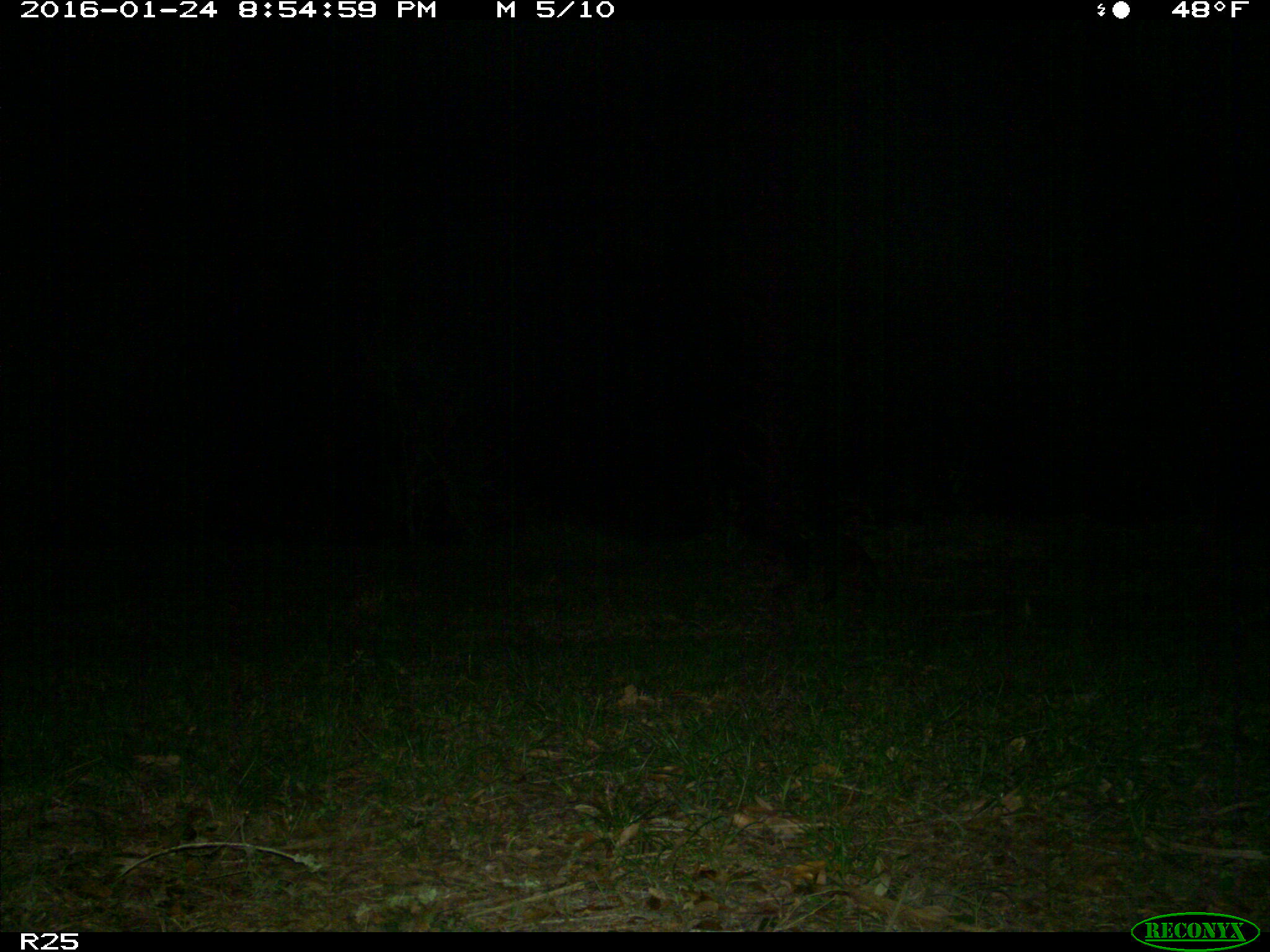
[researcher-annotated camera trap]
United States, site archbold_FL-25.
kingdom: Animalia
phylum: Chordata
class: Mammalia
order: Carnivora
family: Procyonidae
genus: Procyon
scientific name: Procyon lotor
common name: common raccoon